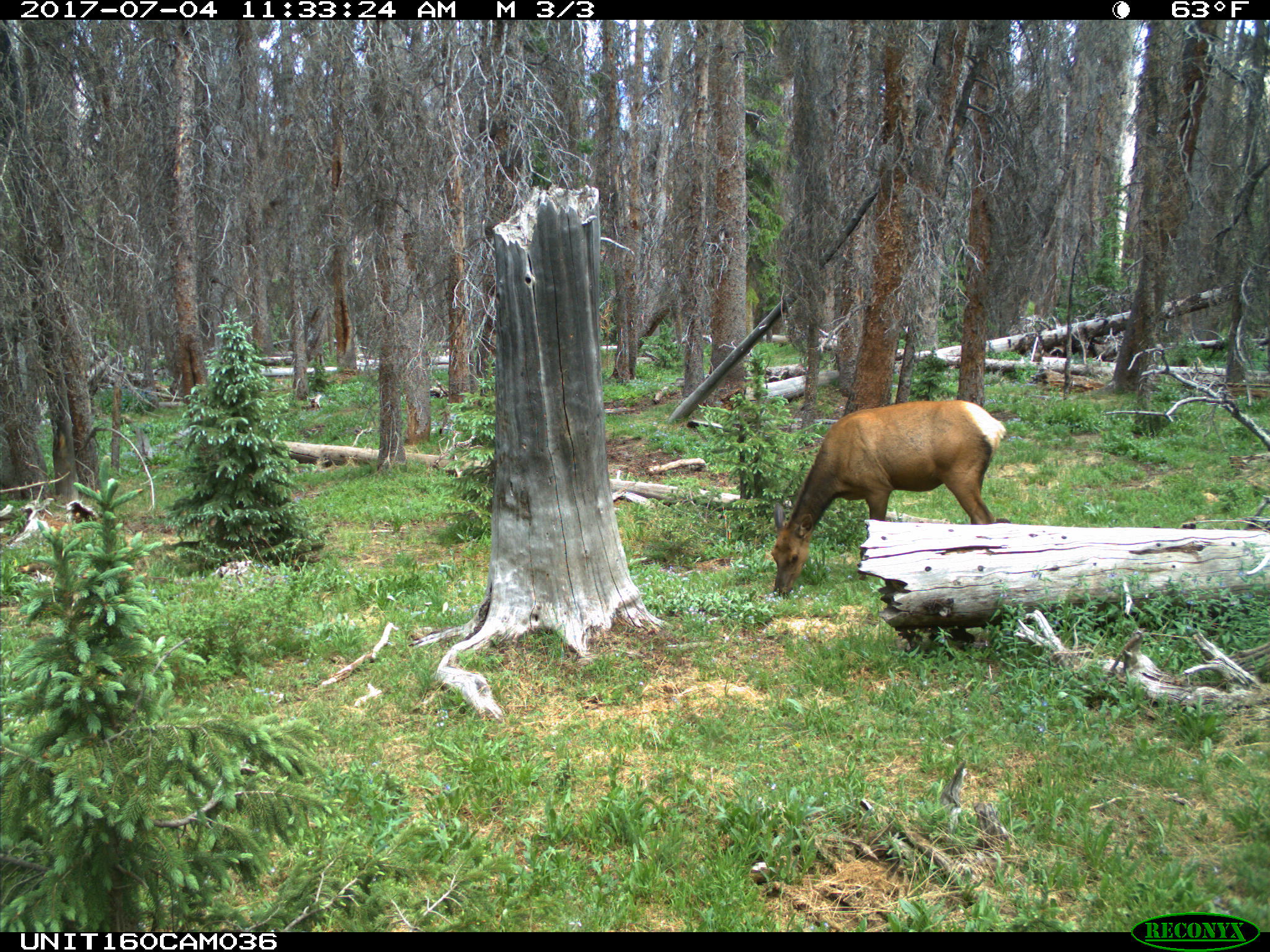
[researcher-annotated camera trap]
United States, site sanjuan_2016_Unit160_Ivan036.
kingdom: Animalia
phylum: Chordata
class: Mammalia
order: Artiodactyla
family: Cervidae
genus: Cervus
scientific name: Cervus elaphus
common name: red deer